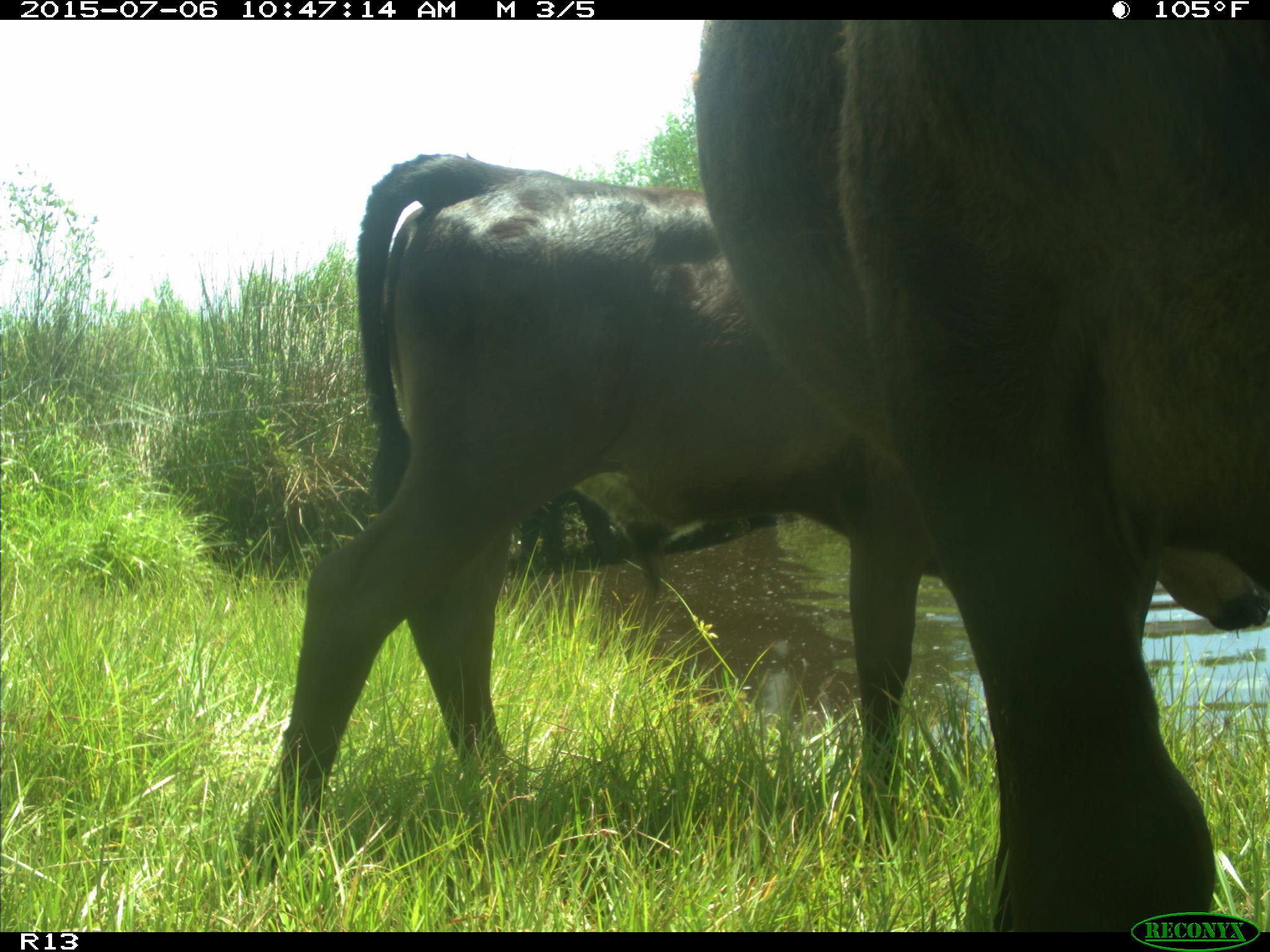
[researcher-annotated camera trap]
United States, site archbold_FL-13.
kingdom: Animalia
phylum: Chordata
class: Mammalia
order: Artiodactyla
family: Bovidae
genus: Bos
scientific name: Bos taurus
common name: domestic cow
Bos taurus (domestic cow).